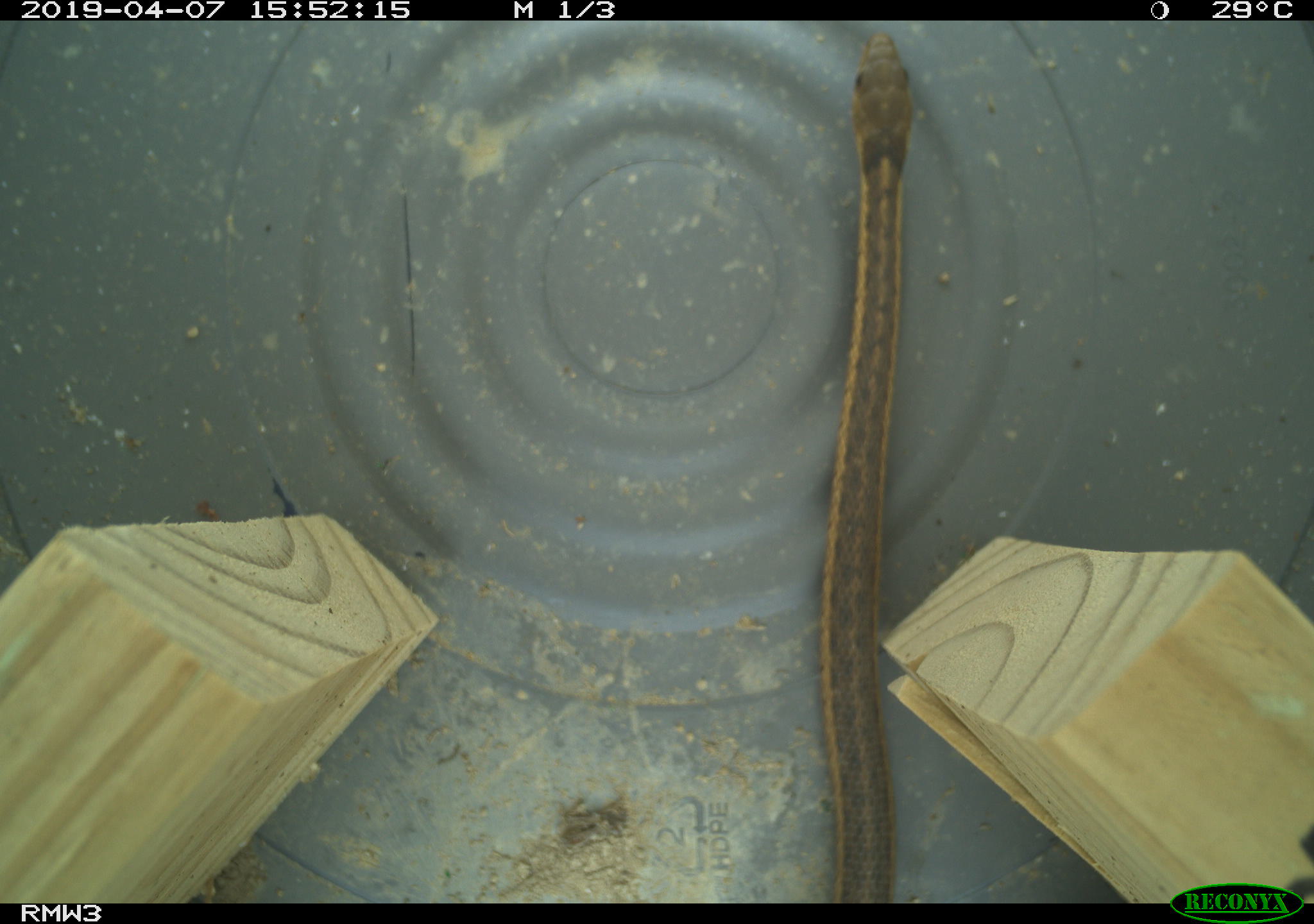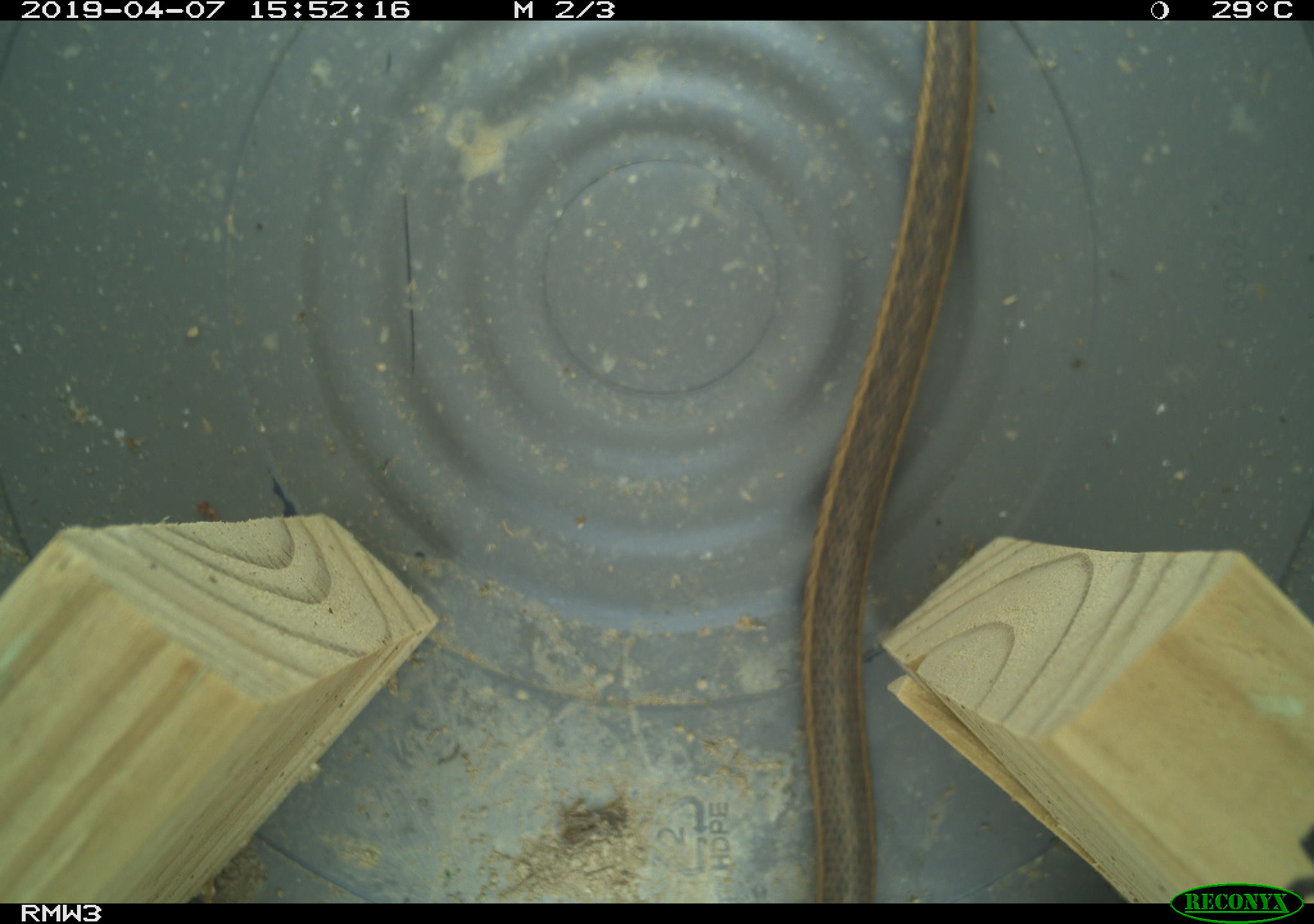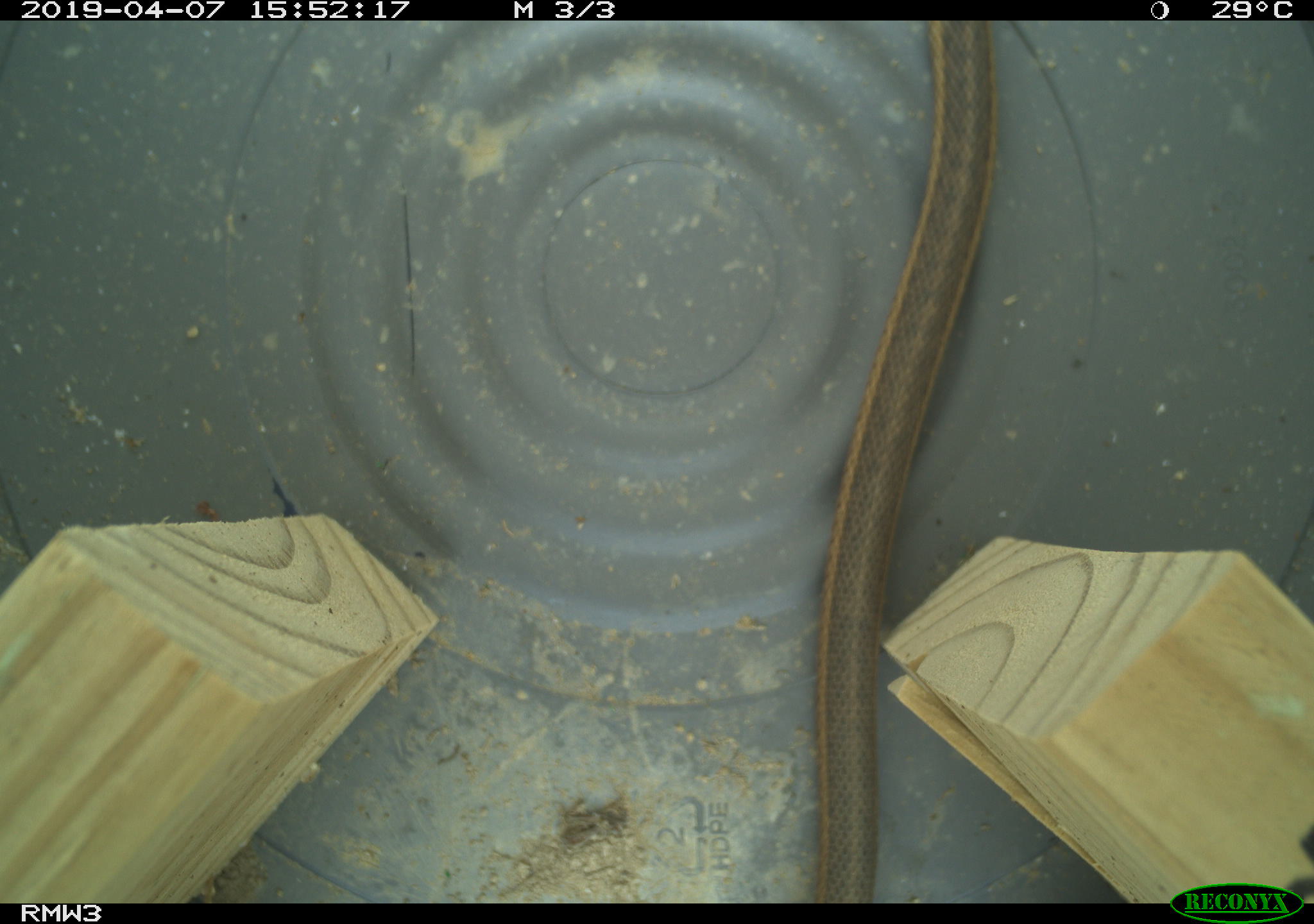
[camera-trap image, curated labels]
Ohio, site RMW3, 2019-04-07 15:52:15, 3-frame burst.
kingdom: Animalia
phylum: Chordata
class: Reptilia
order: Squamata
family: Colubridae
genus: Thamnophis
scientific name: Thamnophis sirtalis sirtalis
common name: eastern gartersnake